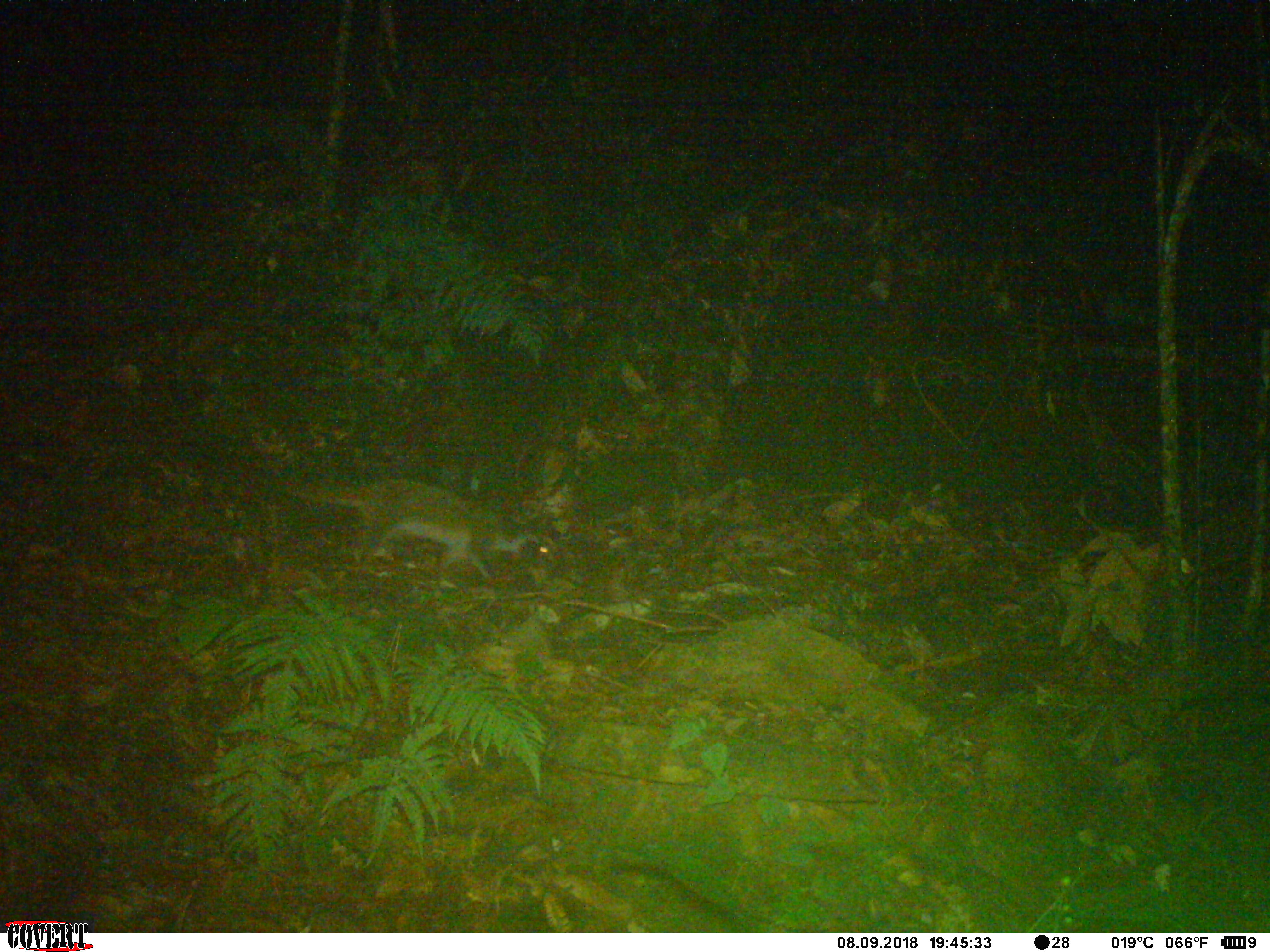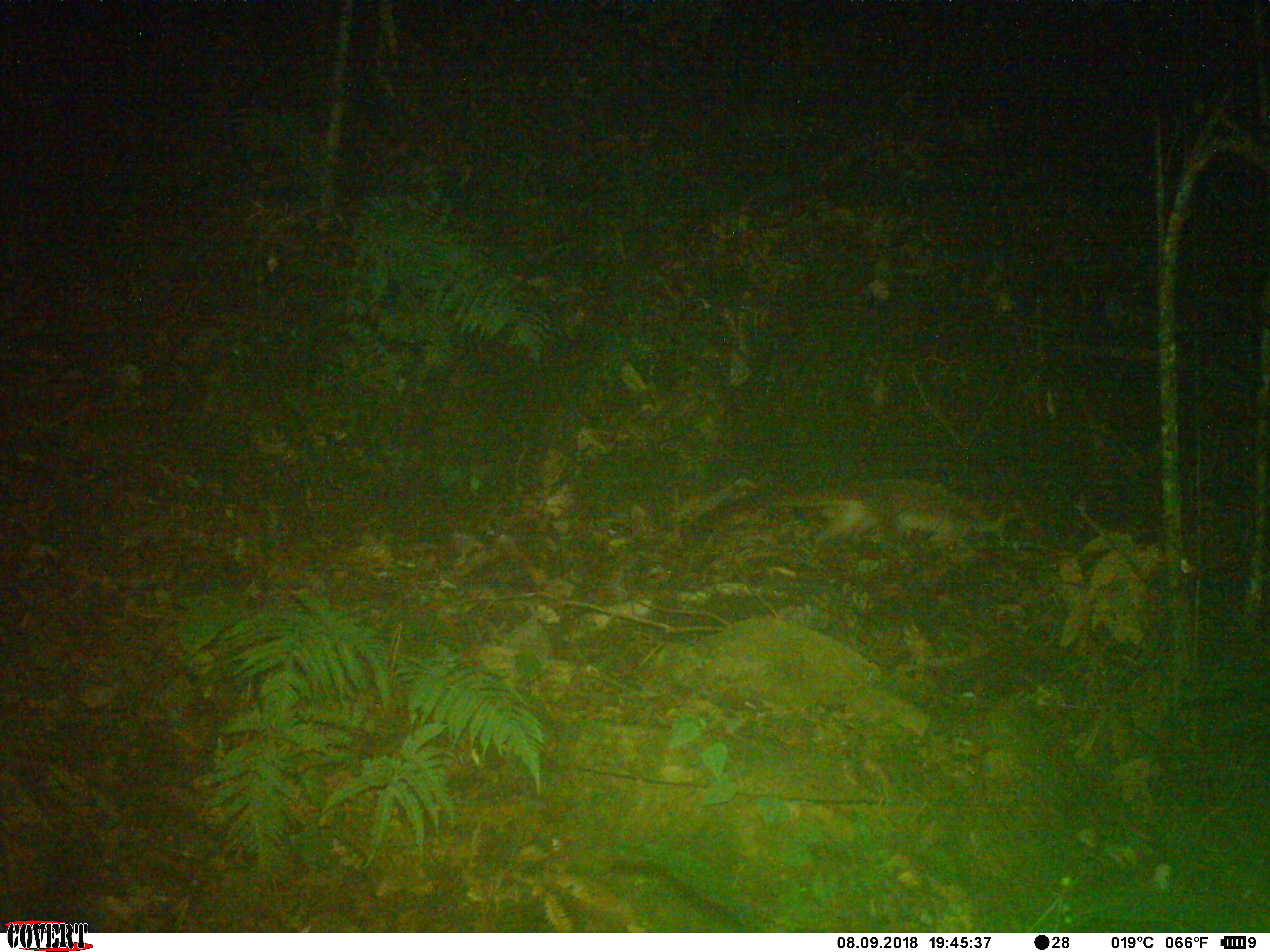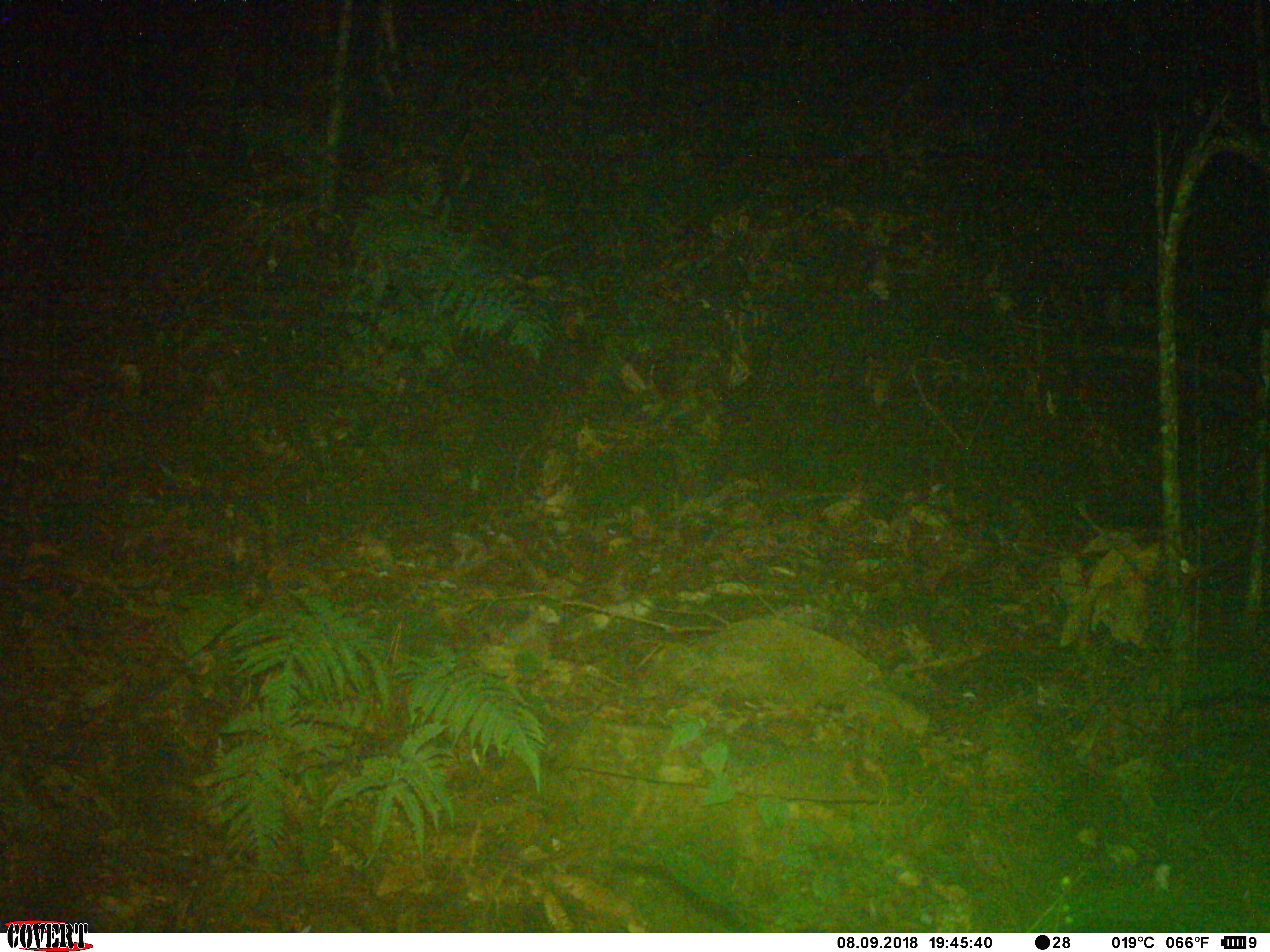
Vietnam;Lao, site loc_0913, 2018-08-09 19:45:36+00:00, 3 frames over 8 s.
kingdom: Animalia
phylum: Chordata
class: Mammalia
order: Carnivora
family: Viverridae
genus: Paguma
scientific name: Paguma larvata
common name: masked palm civet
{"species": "masked palm civet (Paguma larvata)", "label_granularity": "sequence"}